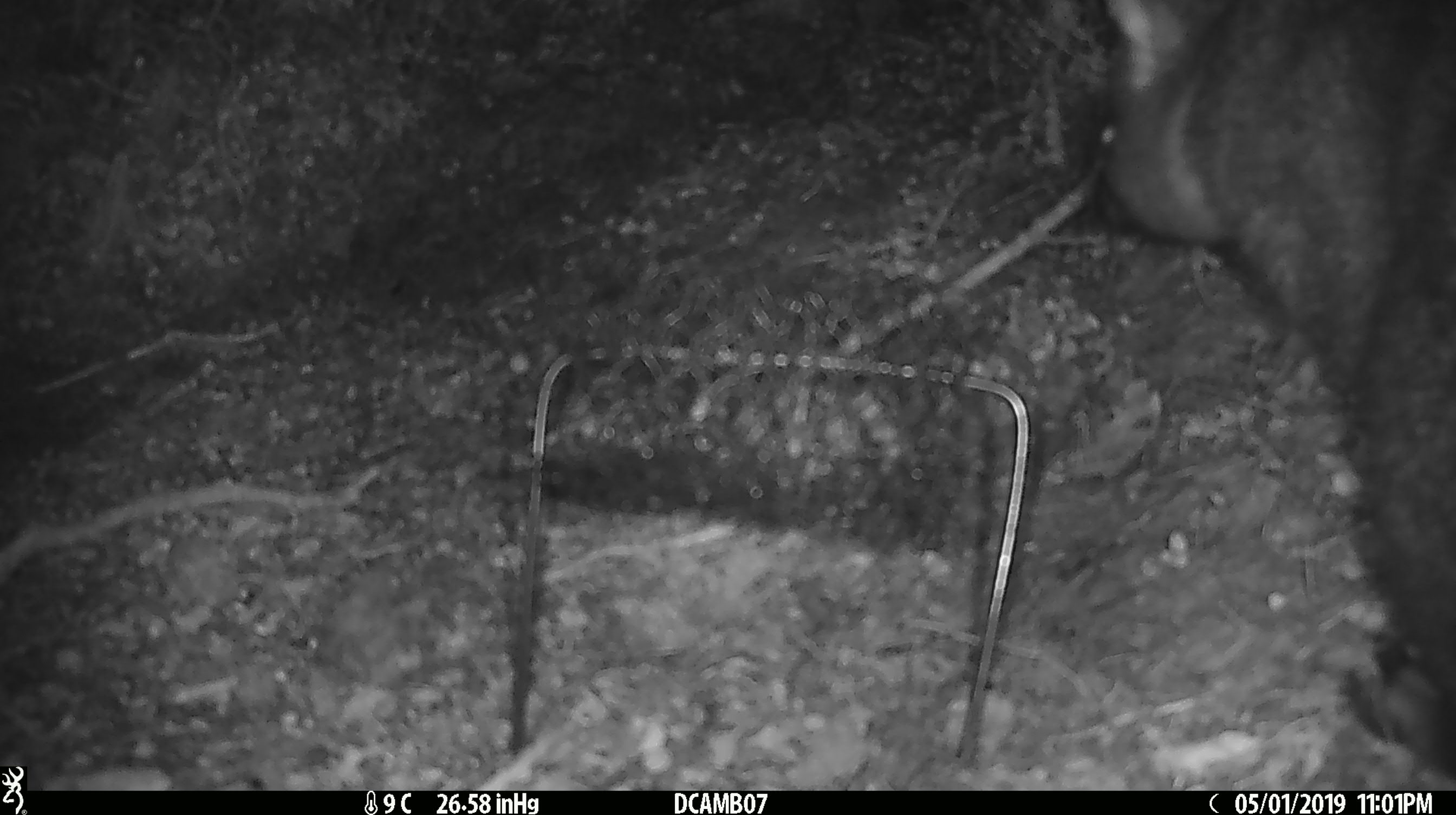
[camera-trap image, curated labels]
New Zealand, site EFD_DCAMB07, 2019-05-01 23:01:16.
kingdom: Animalia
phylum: Chordata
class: Mammalia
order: Diprotodontia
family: Phalangeridae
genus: Trichosurus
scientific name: Trichosurus vulpecula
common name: common brushtail possum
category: possum